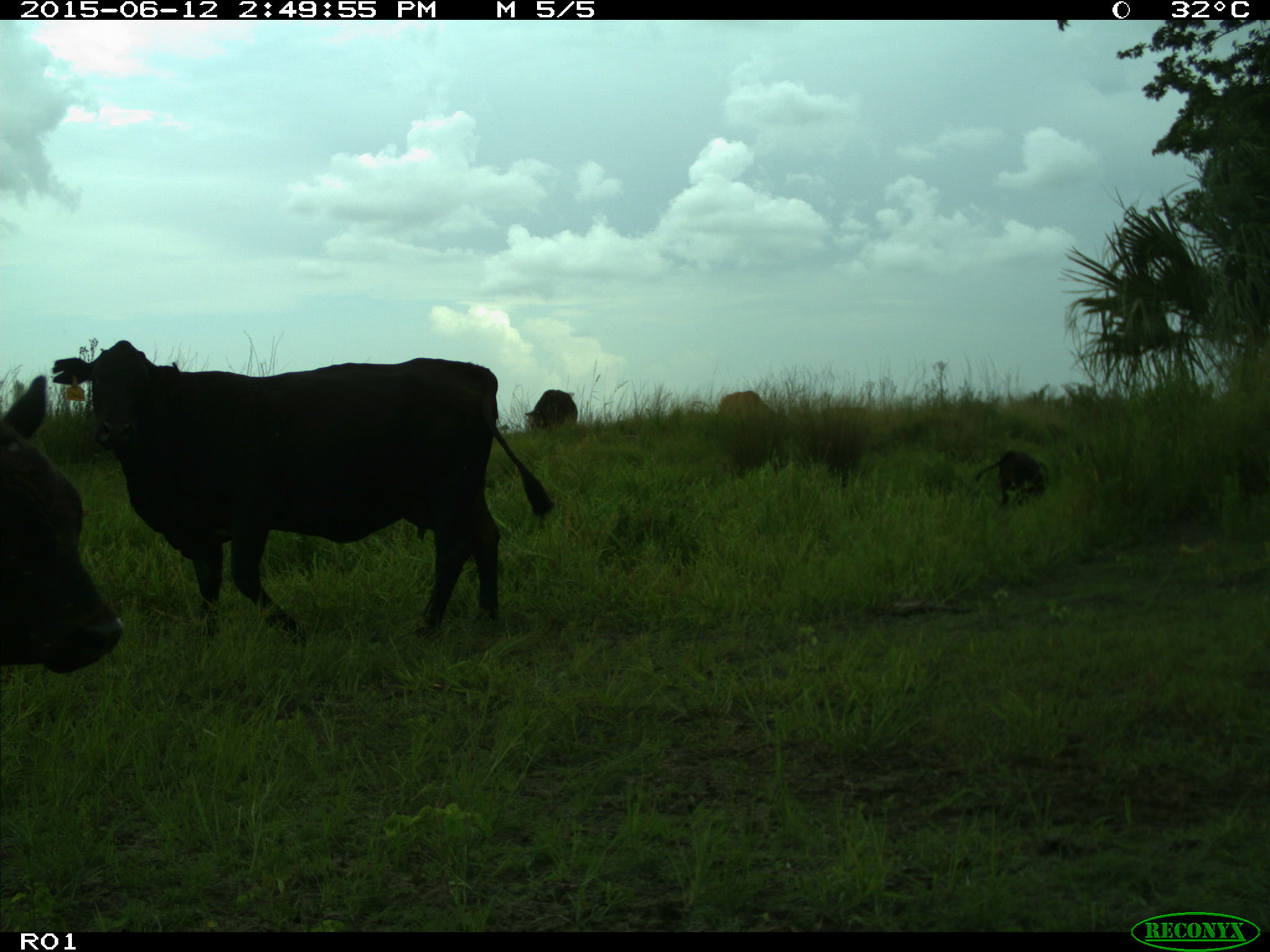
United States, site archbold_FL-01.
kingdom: Animalia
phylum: Chordata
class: Mammalia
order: Artiodactyla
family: Bovidae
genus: Bos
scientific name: Bos taurus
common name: domestic cow